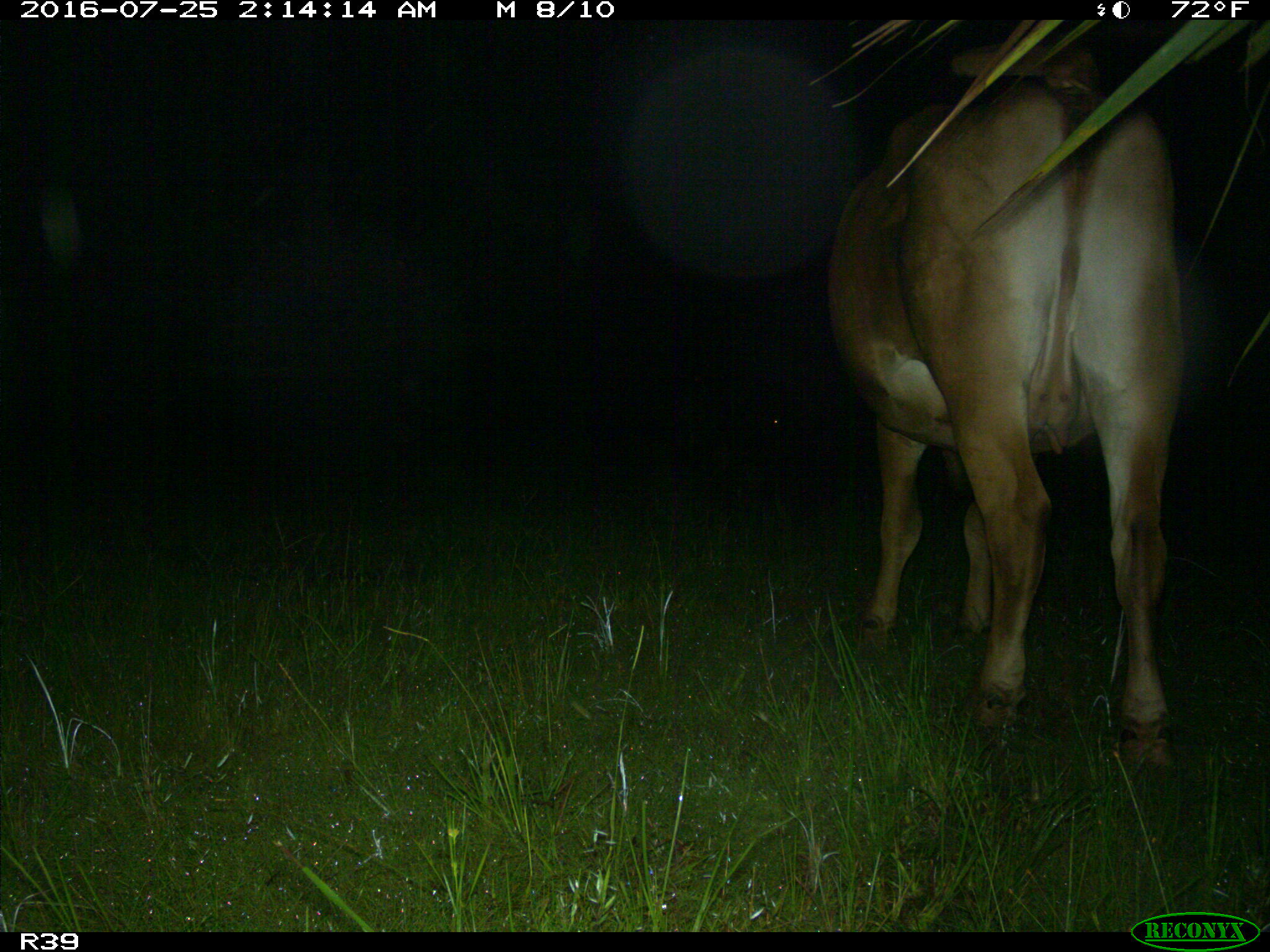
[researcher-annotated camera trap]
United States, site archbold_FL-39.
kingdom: Animalia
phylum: Chordata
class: Mammalia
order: Artiodactyla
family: Bovidae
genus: Bos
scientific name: Bos taurus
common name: domestic cow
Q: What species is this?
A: Bos taurus (domestic cow).